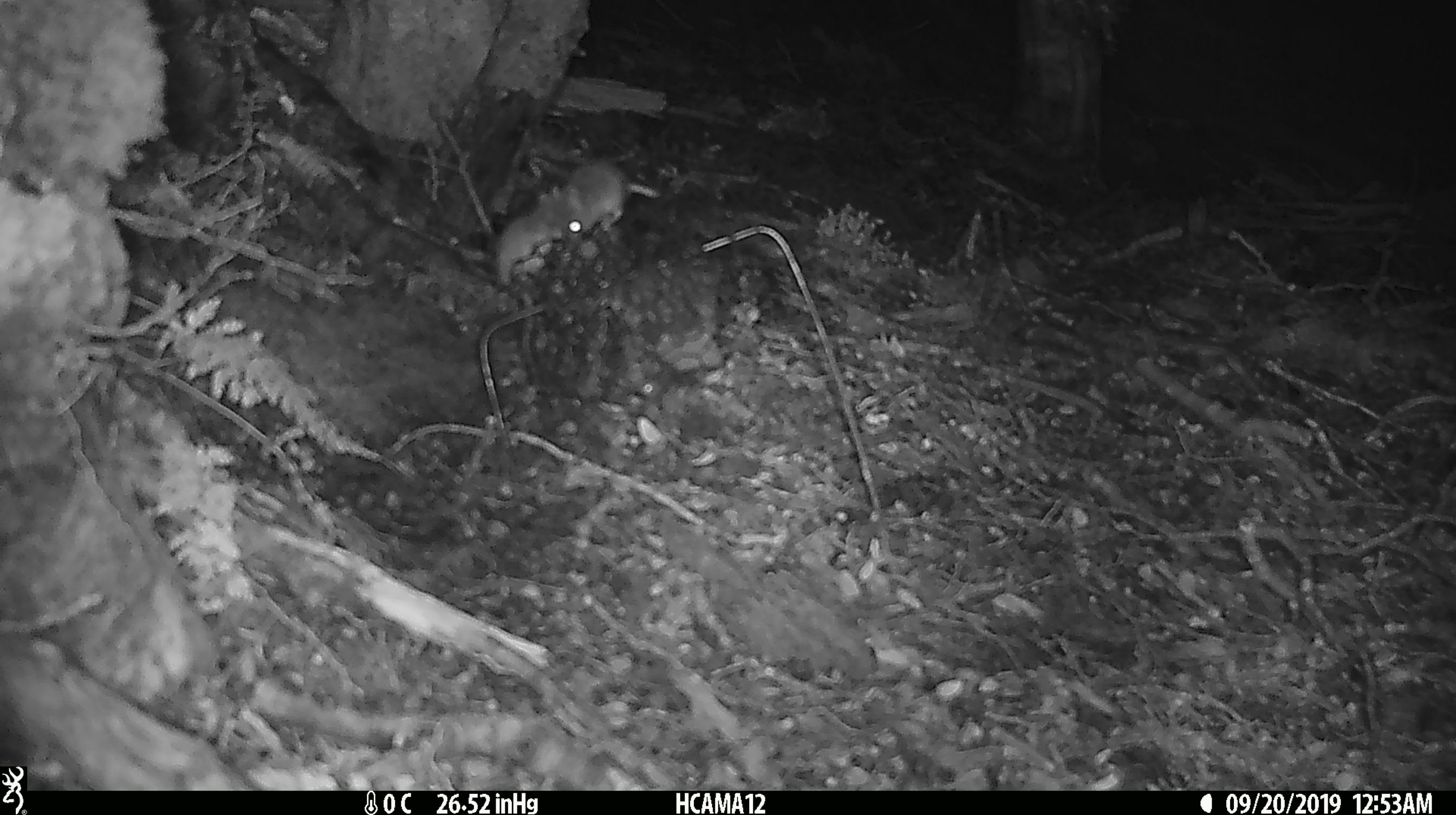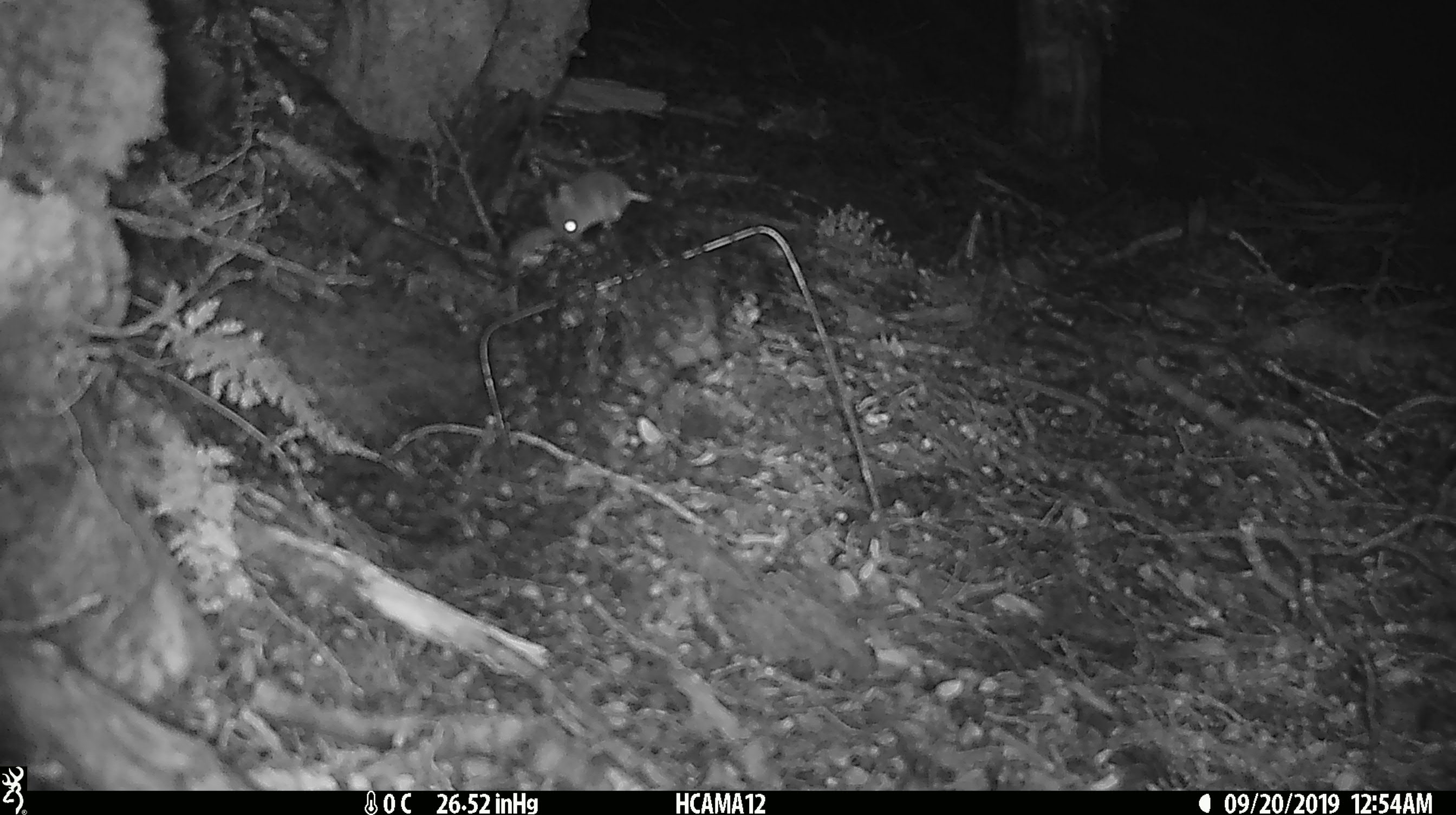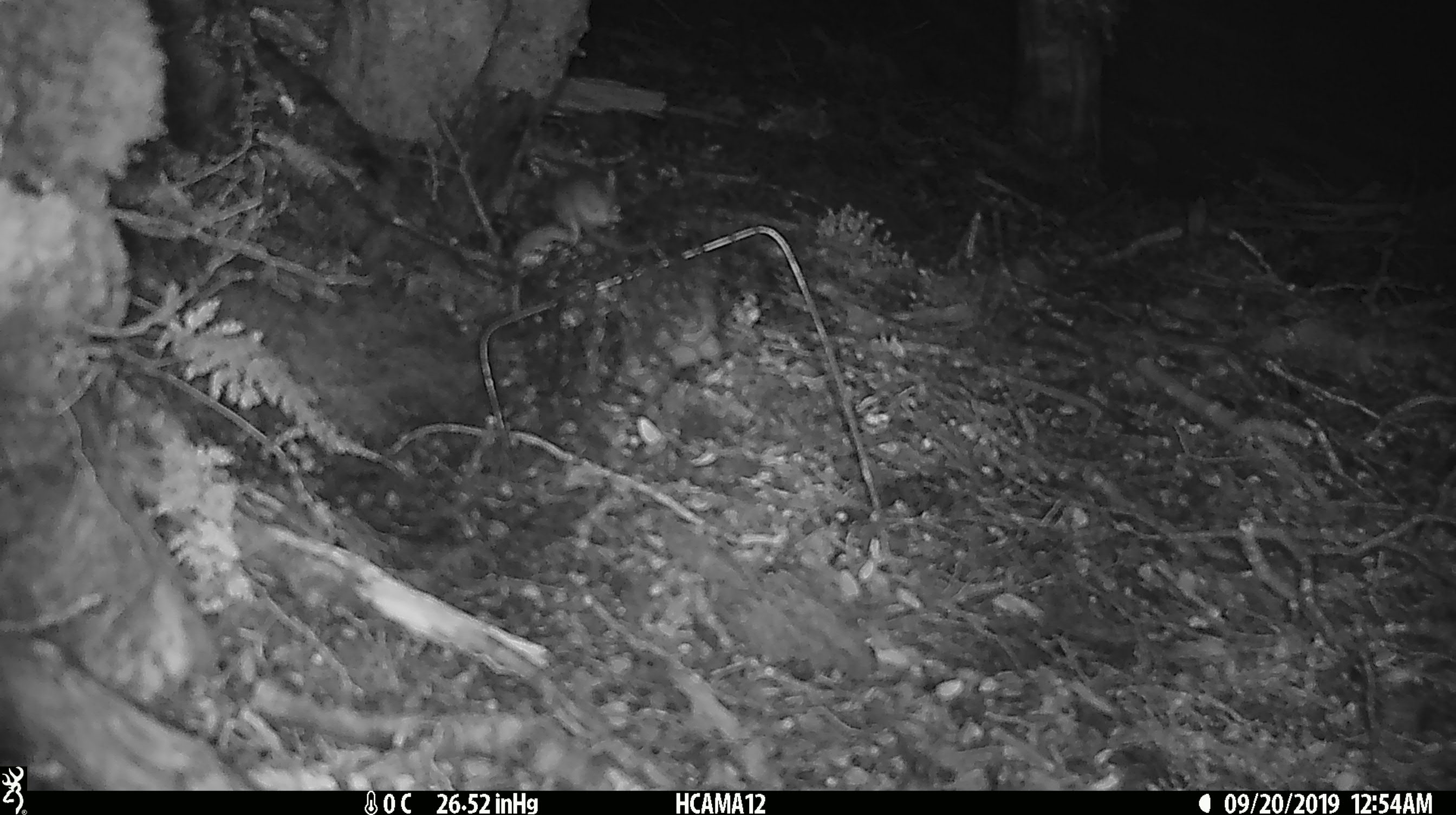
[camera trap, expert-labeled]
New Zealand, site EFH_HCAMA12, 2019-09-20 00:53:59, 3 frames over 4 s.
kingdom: Animalia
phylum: Chordata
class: Mammalia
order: Rodentia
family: Muridae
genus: Mus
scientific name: Mus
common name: mouse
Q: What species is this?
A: Mouse (Mus).